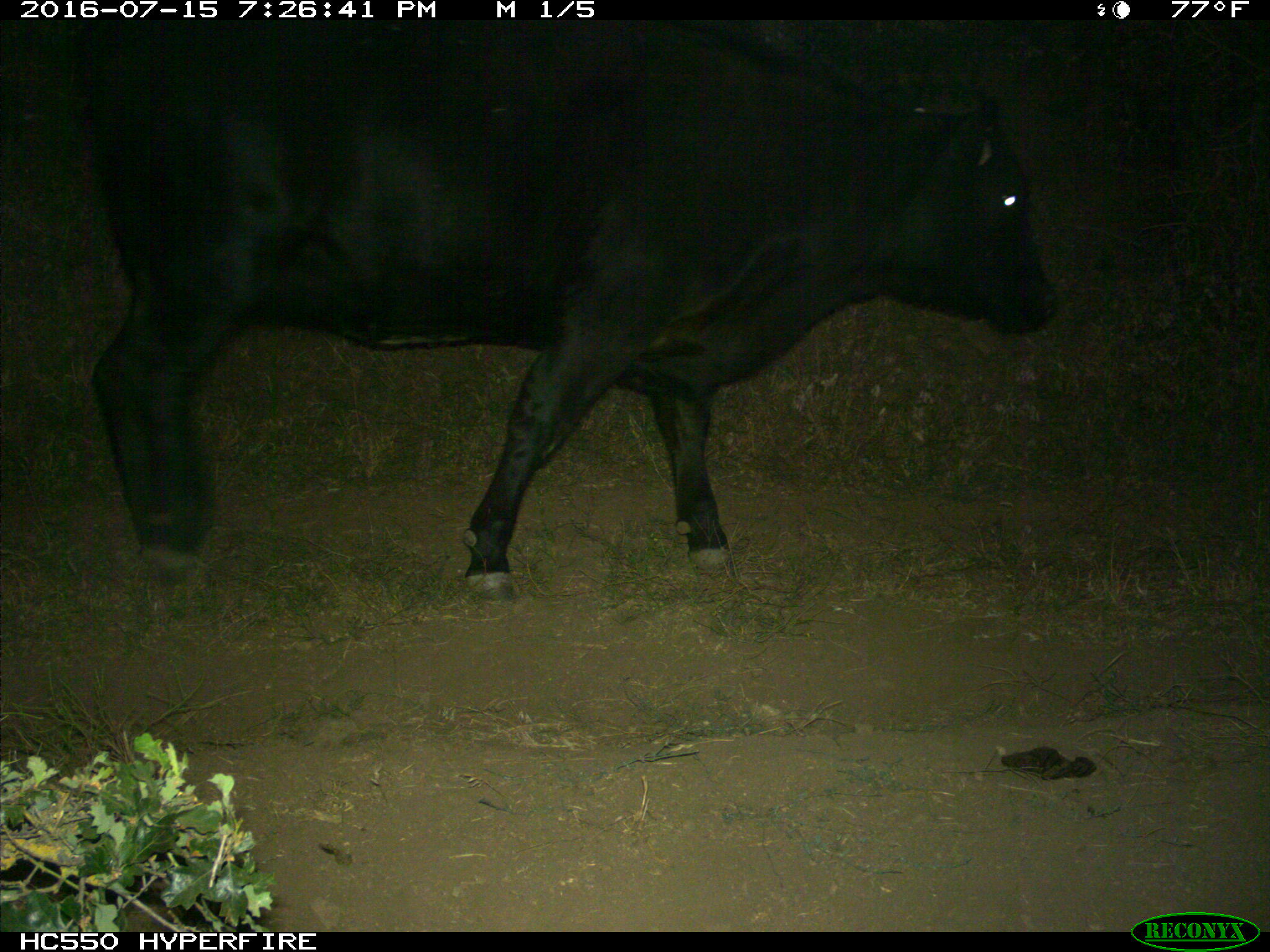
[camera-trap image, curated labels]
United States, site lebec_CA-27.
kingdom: Animalia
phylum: Chordata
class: Mammalia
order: Artiodactyla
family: Bovidae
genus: Bos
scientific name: Bos taurus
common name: domestic cow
Bos taurus (domestic cow).